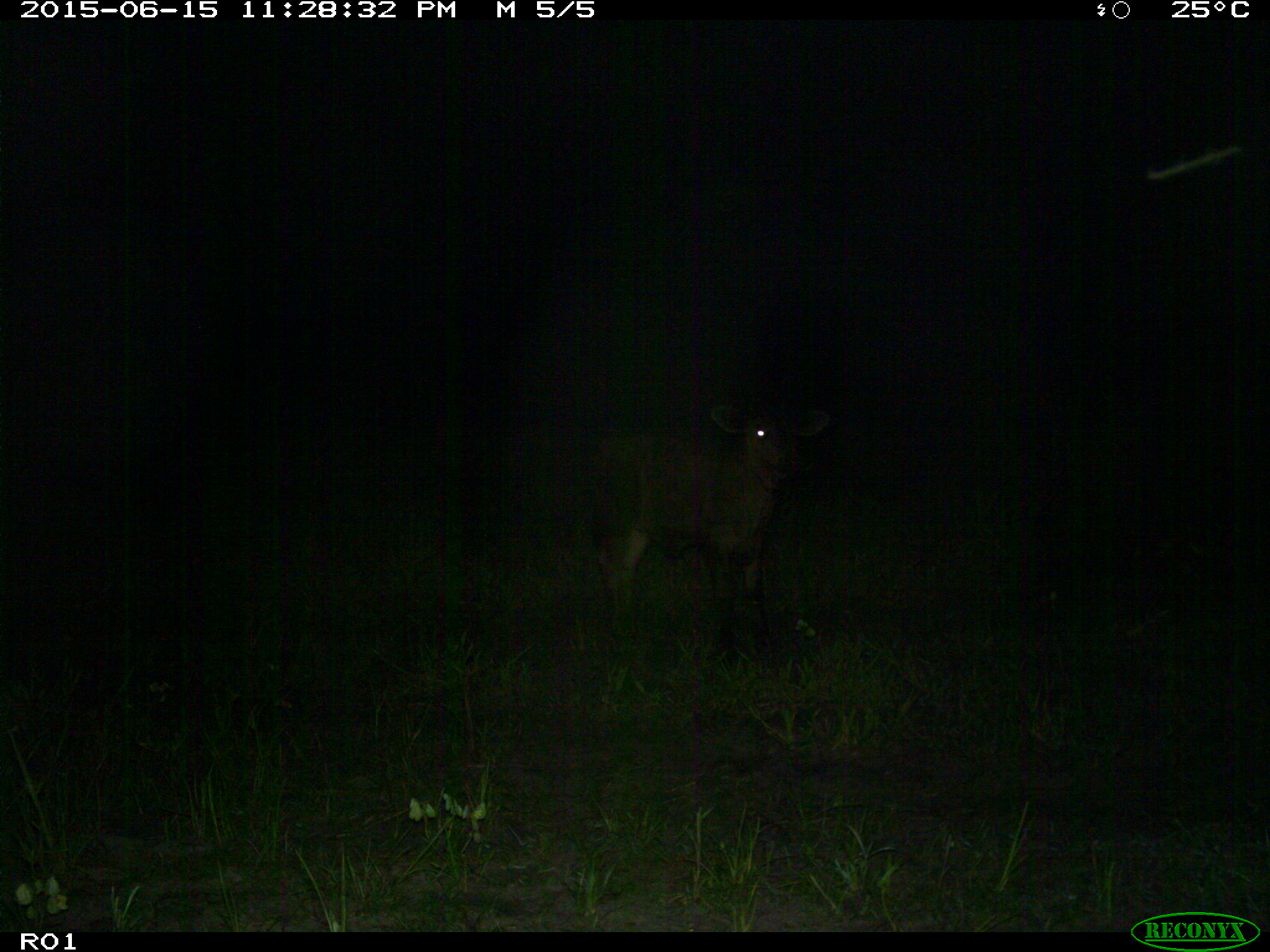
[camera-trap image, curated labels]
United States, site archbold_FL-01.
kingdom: Animalia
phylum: Chordata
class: Mammalia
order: Artiodactyla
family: Bovidae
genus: Bos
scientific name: Bos taurus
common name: domestic cow